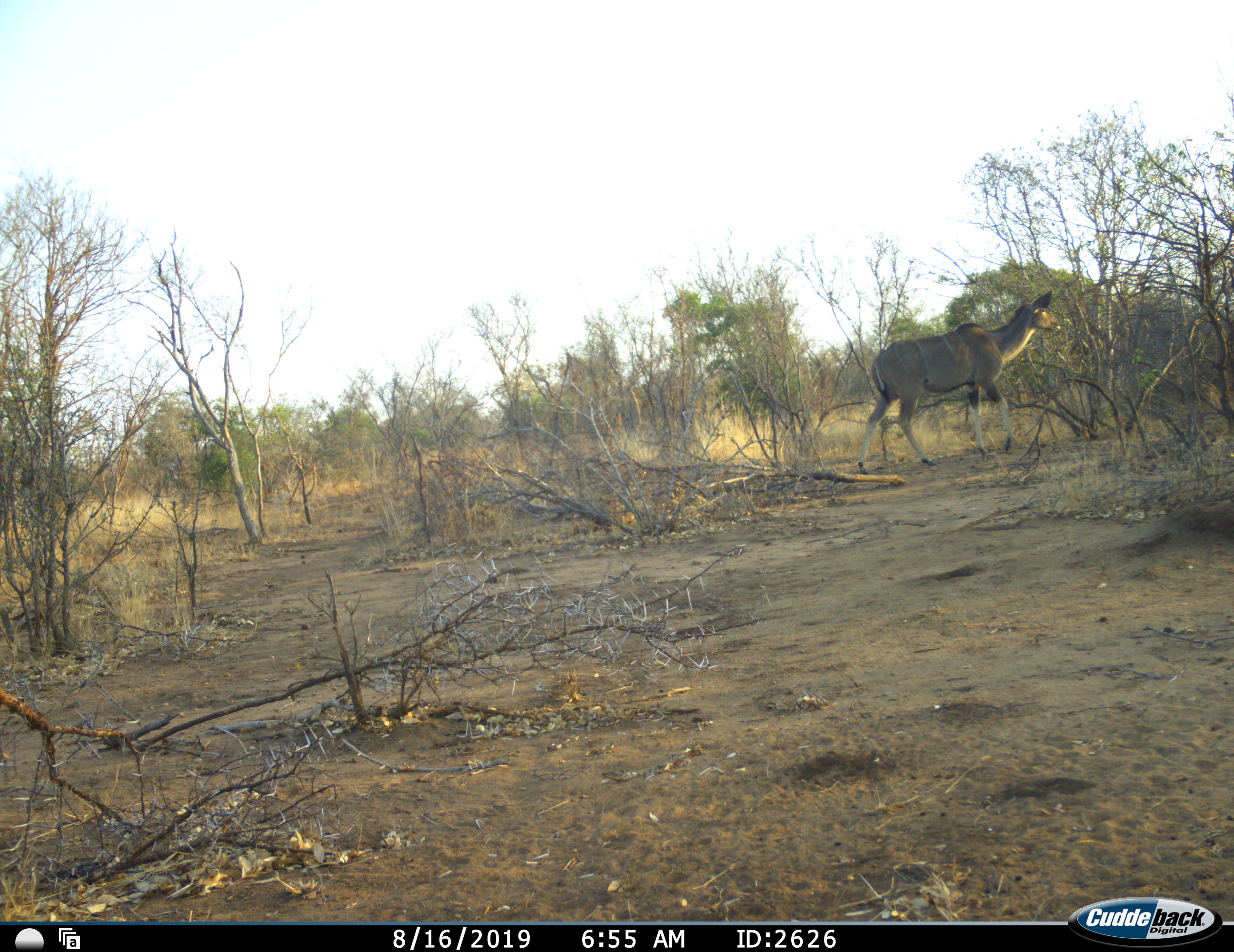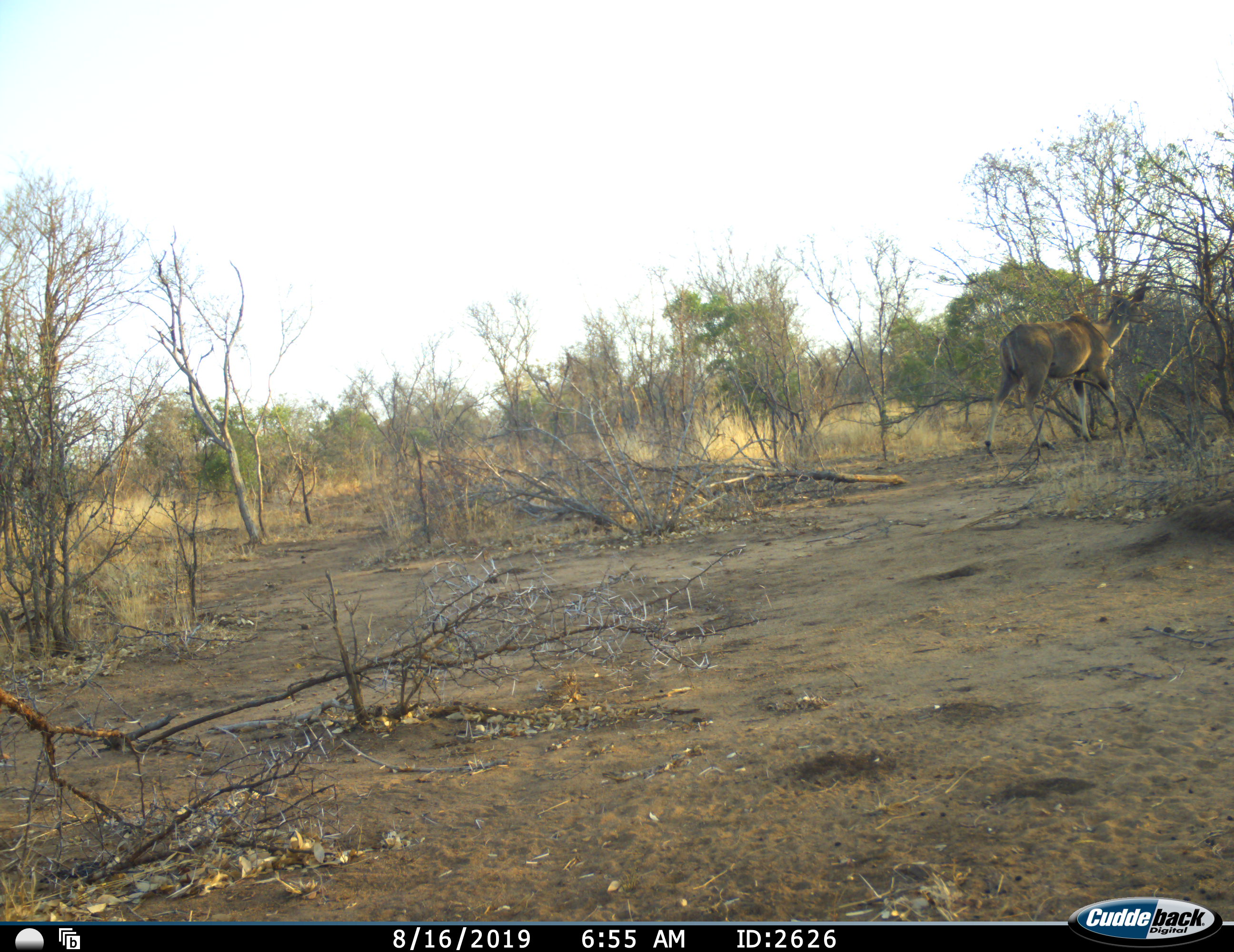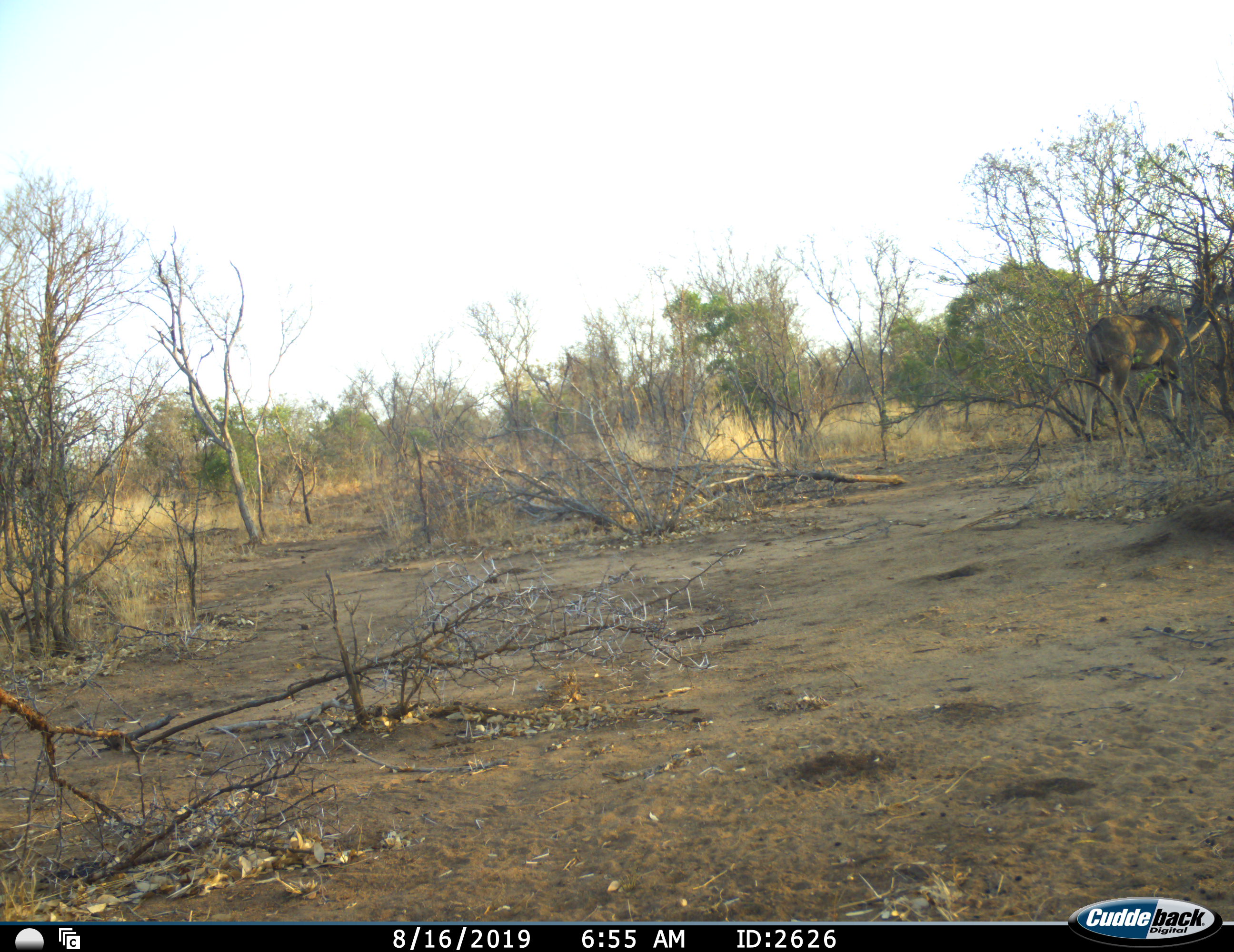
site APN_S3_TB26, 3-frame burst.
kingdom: Animalia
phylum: Chordata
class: Mammalia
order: Artiodactyla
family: Bovidae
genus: Tragelaphus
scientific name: Tragelaphus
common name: kudu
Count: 1.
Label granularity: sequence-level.